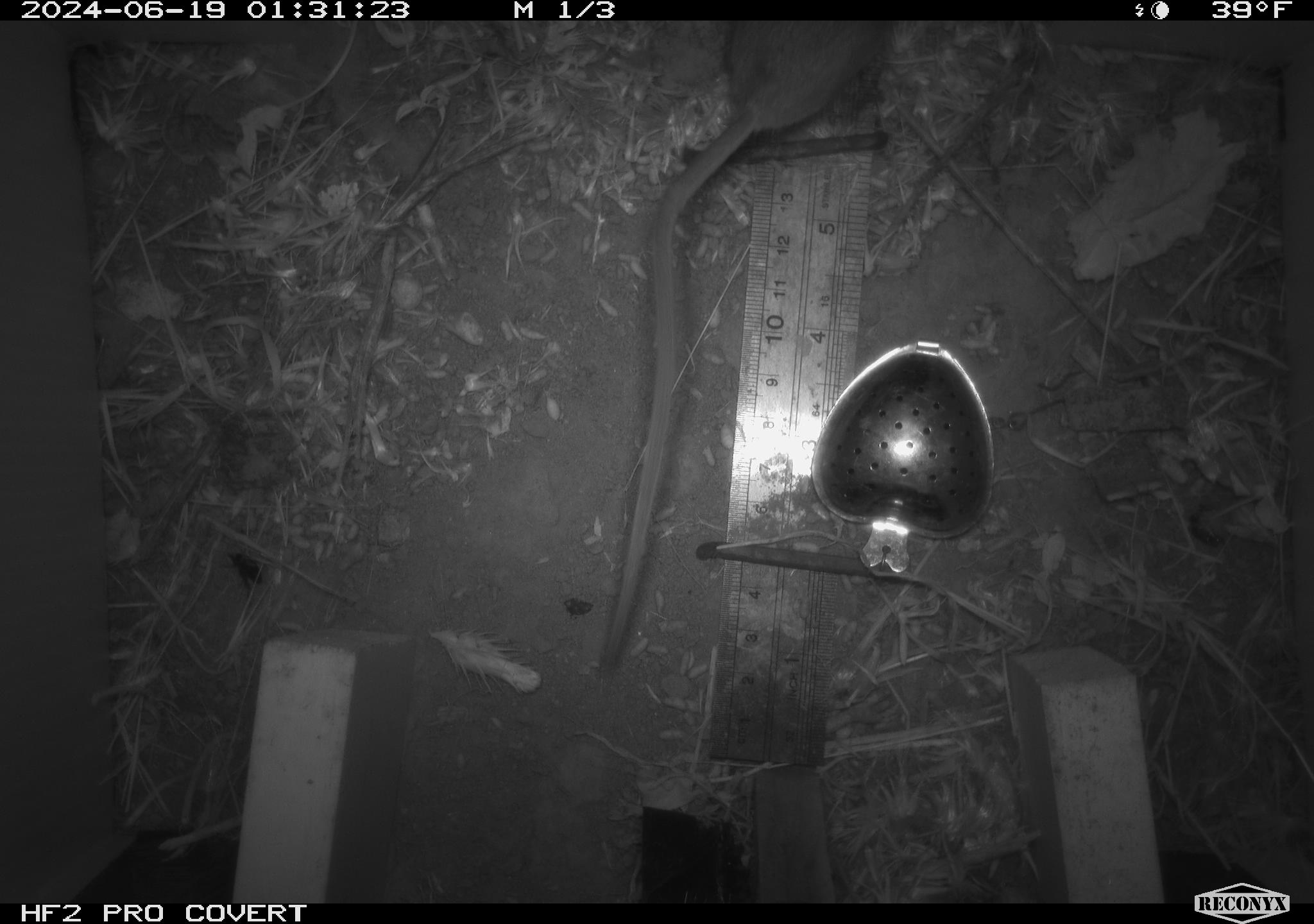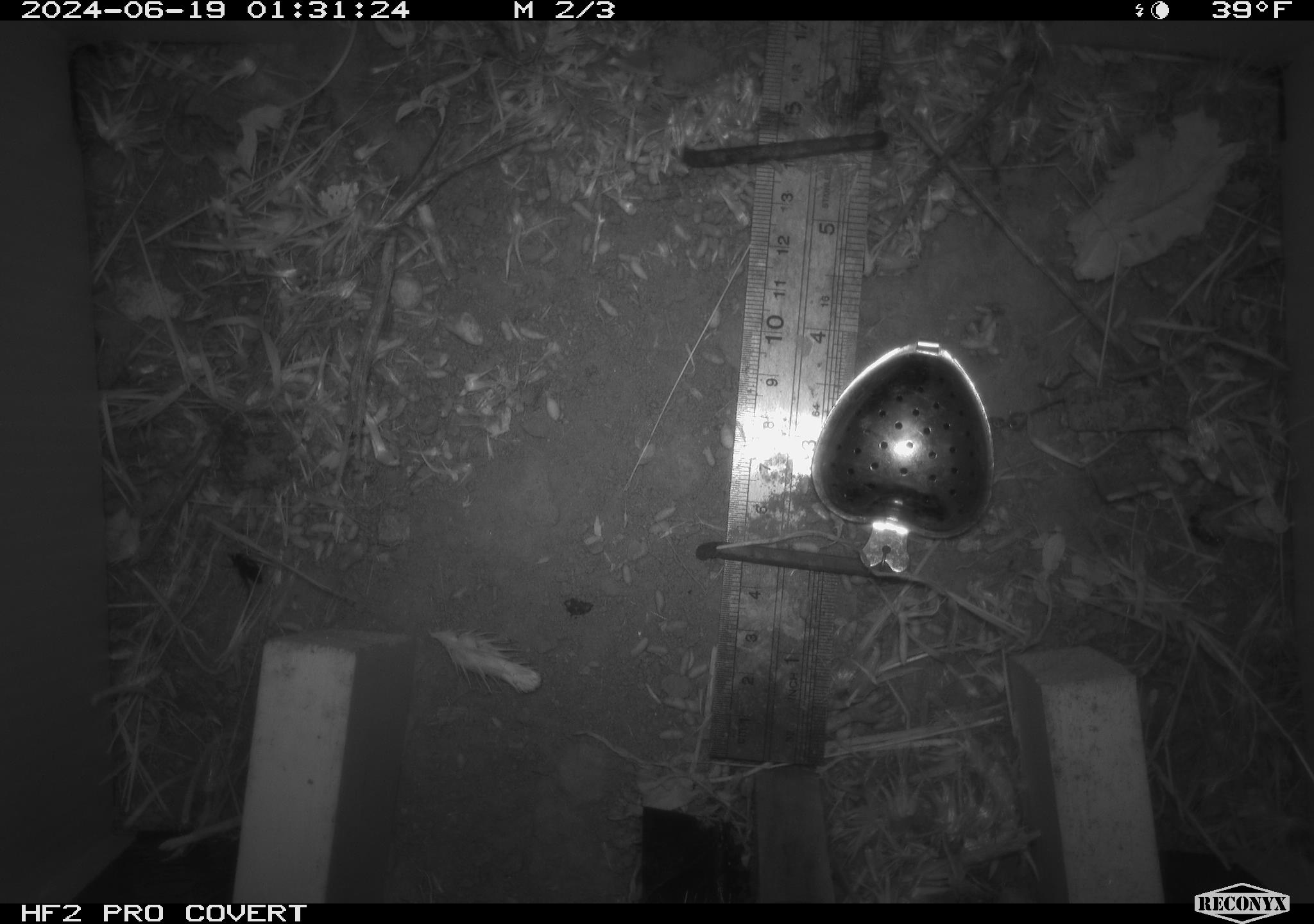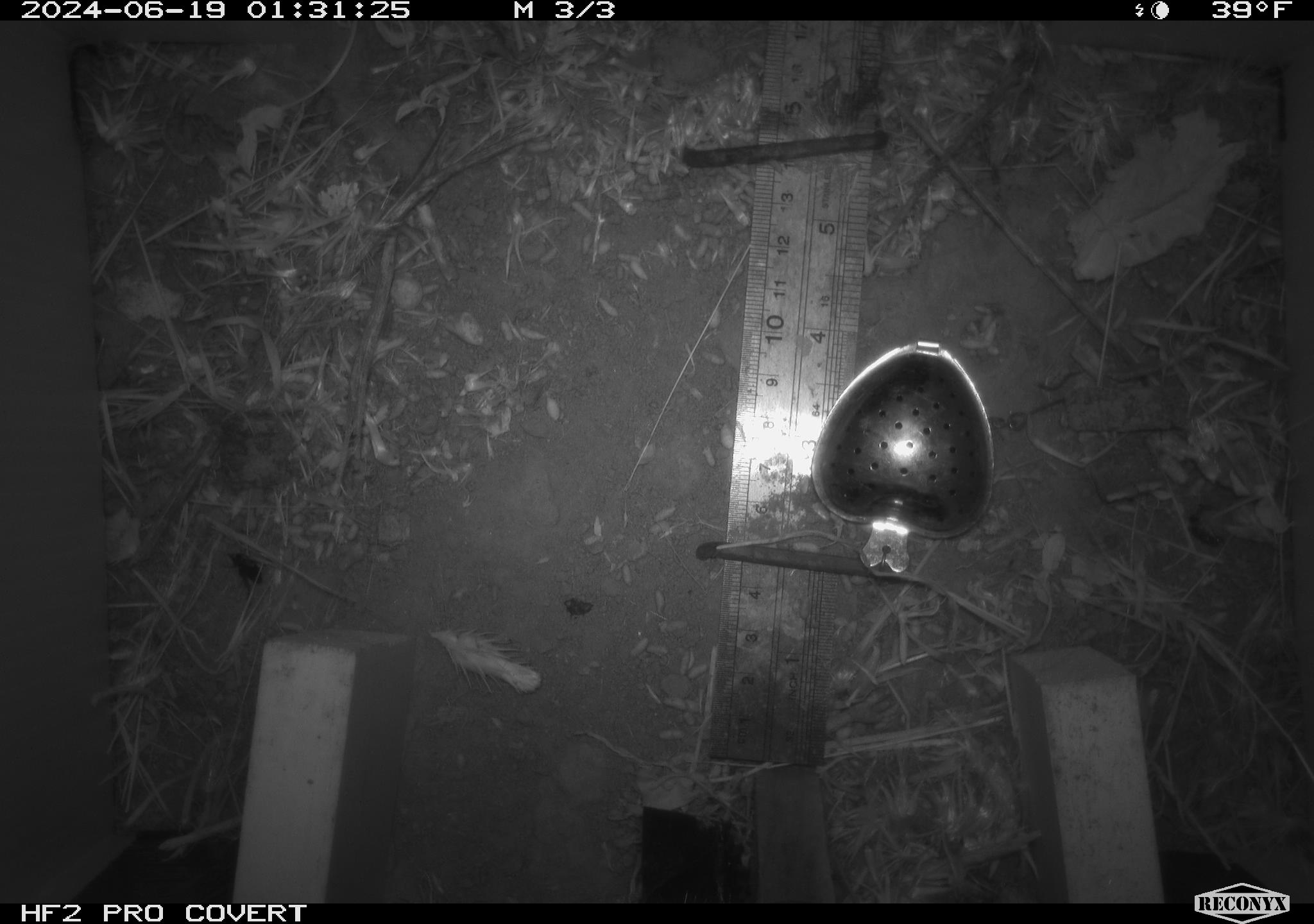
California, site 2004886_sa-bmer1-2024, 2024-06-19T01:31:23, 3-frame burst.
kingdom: Animalia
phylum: Chordata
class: Mammalia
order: Rodentia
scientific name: Rodentia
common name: mouse species